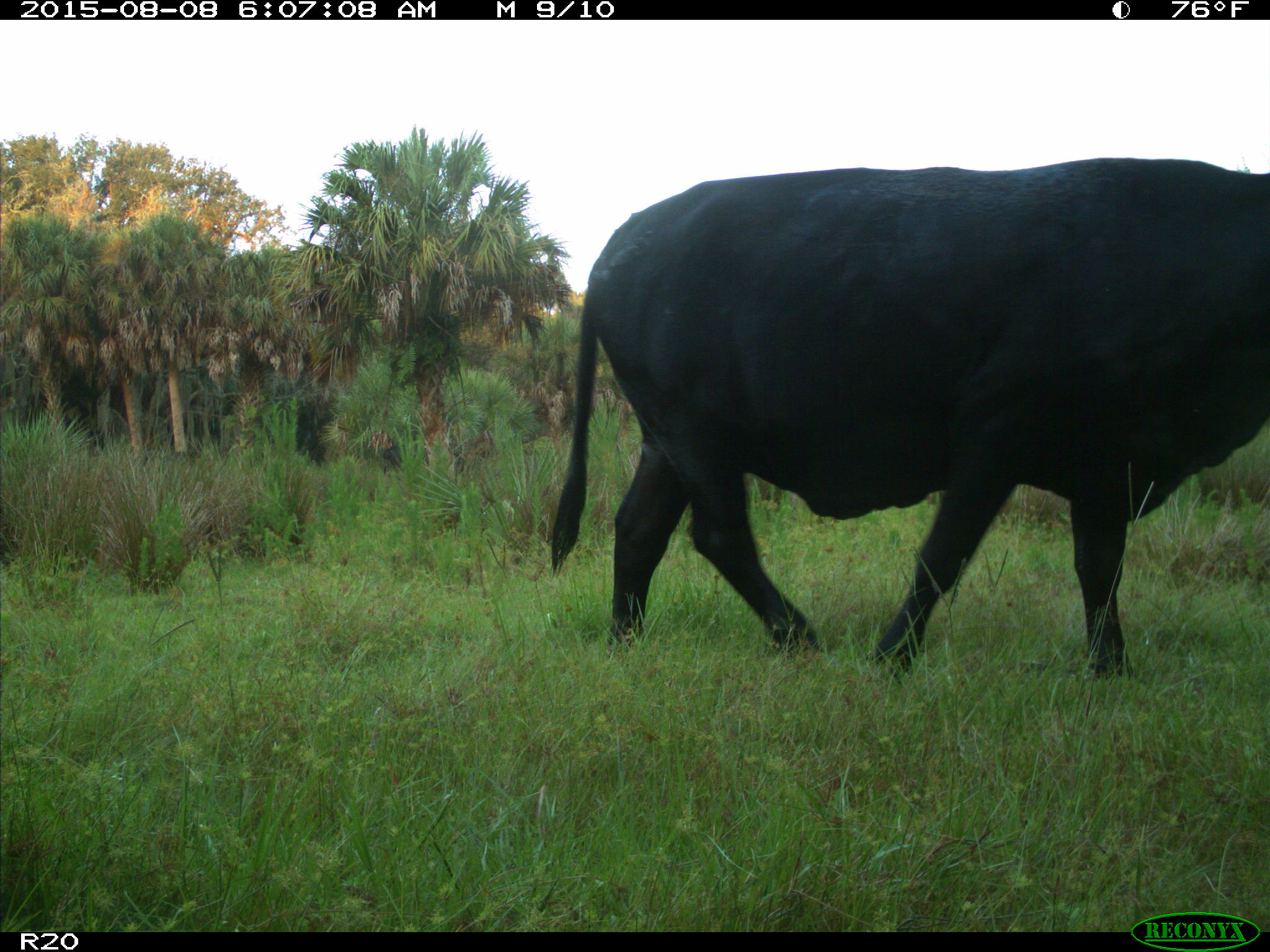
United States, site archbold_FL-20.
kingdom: Animalia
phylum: Chordata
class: Mammalia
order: Artiodactyla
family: Bovidae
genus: Bos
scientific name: Bos taurus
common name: domestic cow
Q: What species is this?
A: Bos taurus (domestic cow).